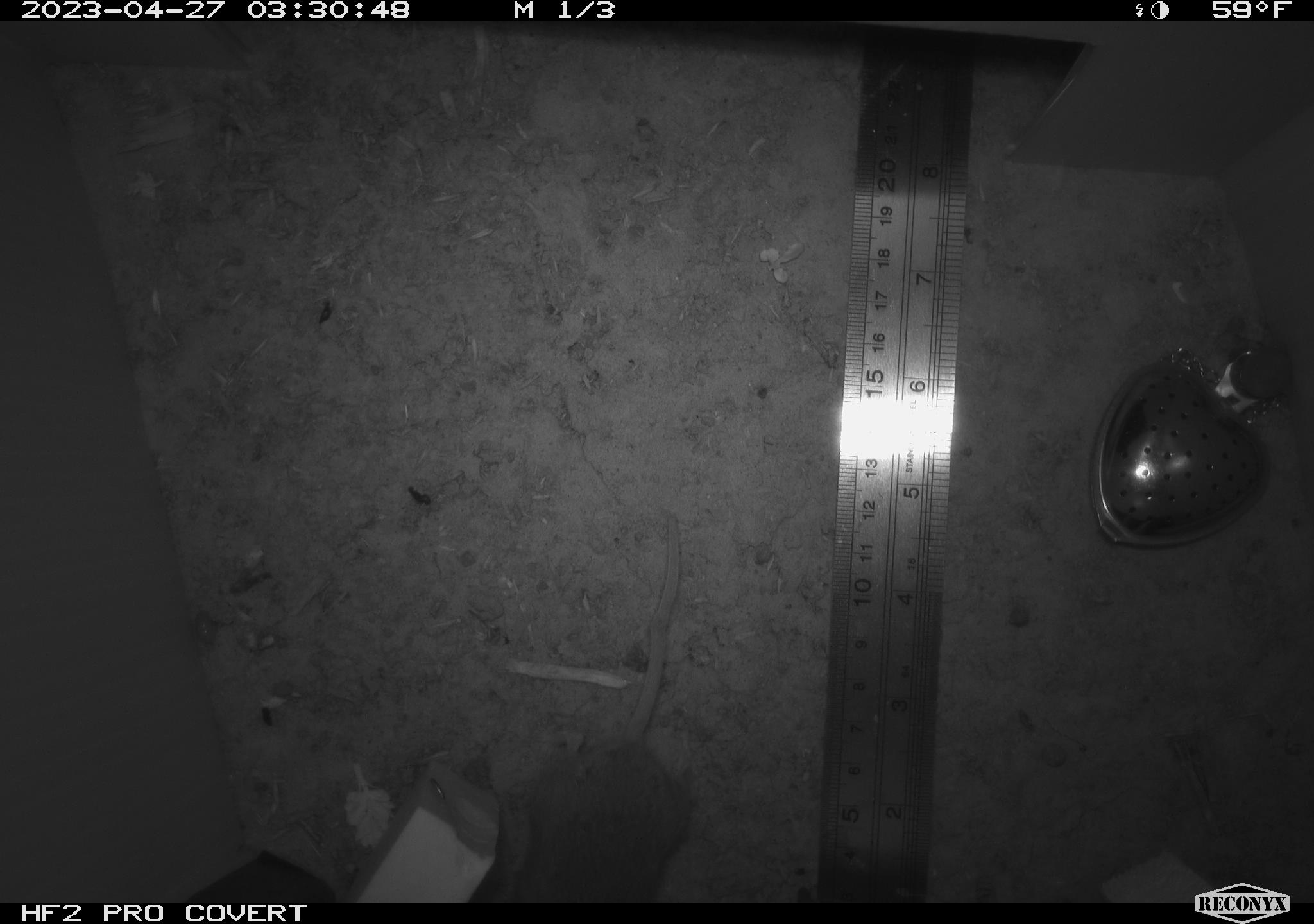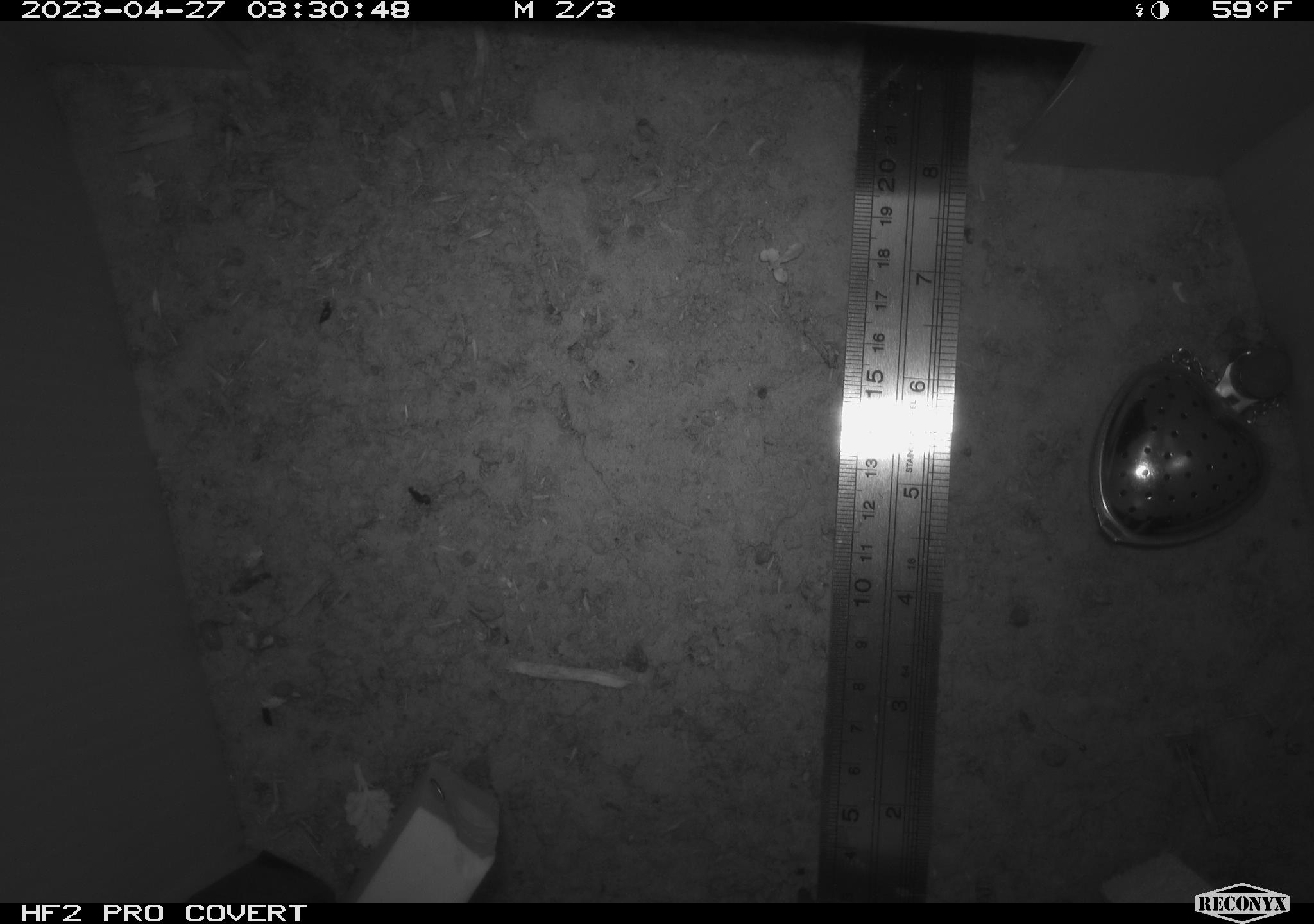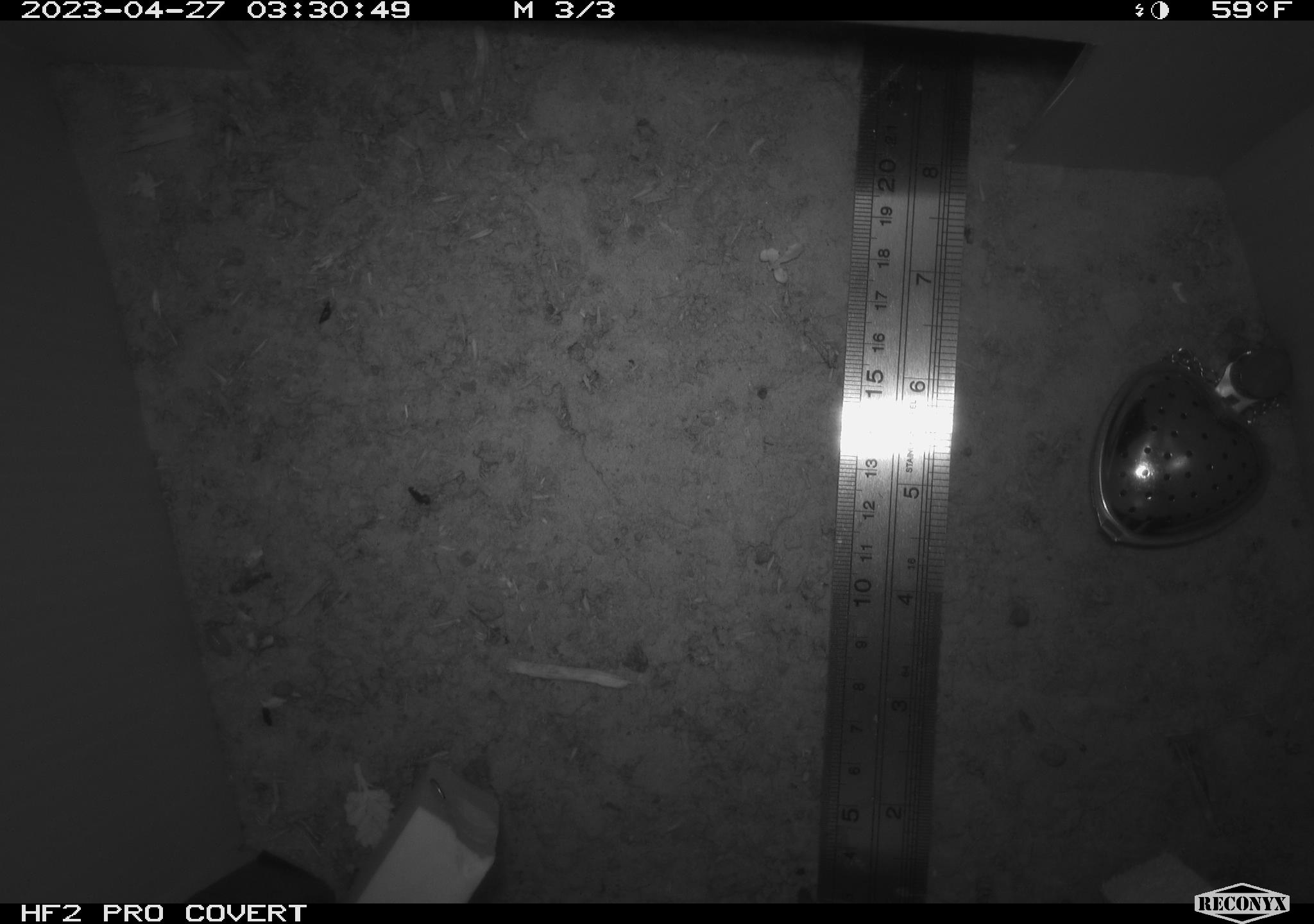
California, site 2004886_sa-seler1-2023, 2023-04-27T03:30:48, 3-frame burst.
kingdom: Animalia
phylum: Chordata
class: Mammalia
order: Rodentia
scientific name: Rodentia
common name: mouse species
Mouse species (Rodentia).